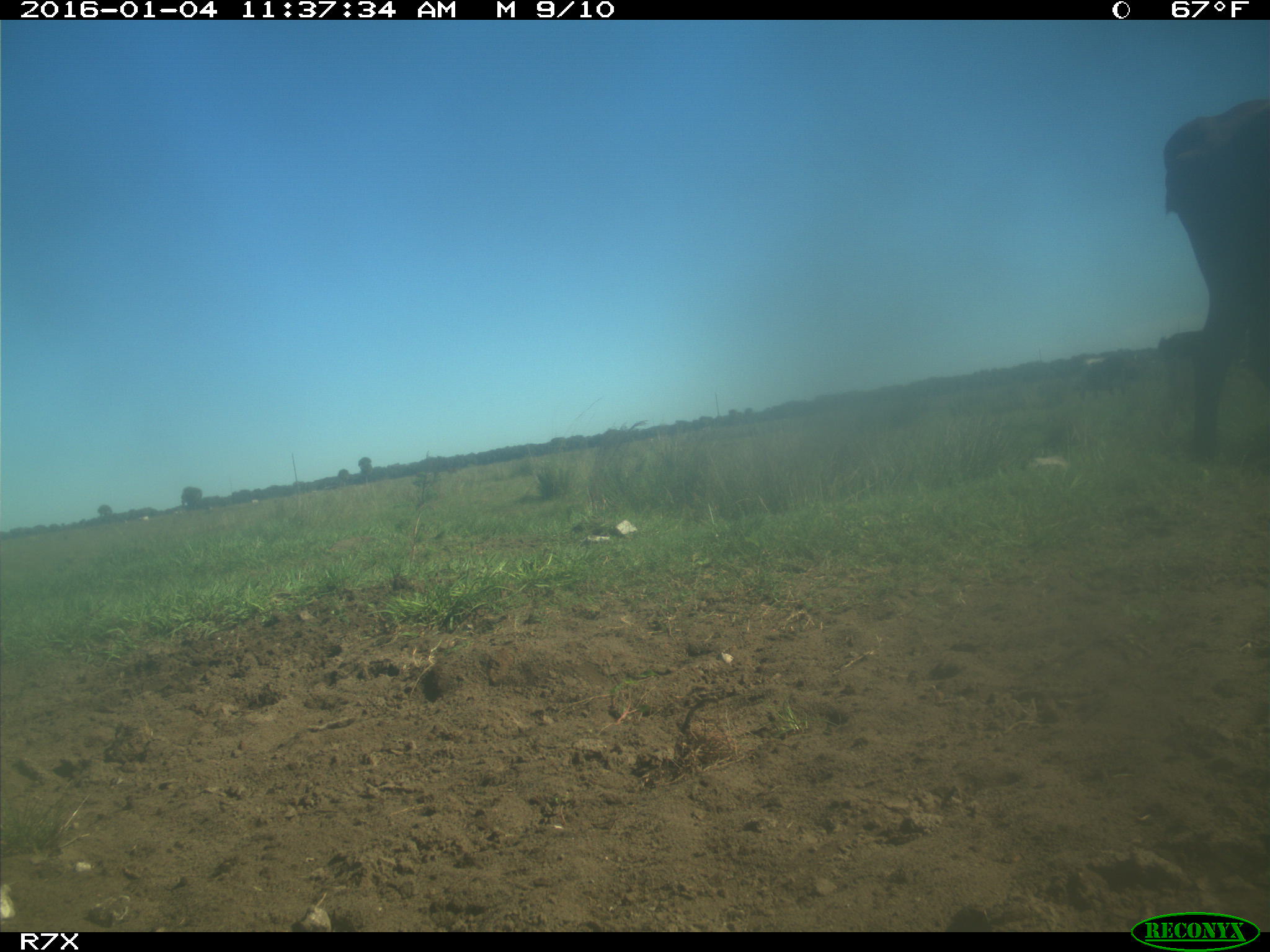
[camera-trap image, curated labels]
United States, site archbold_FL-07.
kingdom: Animalia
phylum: Chordata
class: Mammalia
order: Artiodactyla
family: Bovidae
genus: Bos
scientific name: Bos taurus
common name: domestic cow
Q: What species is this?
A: Bos taurus (domestic cow).